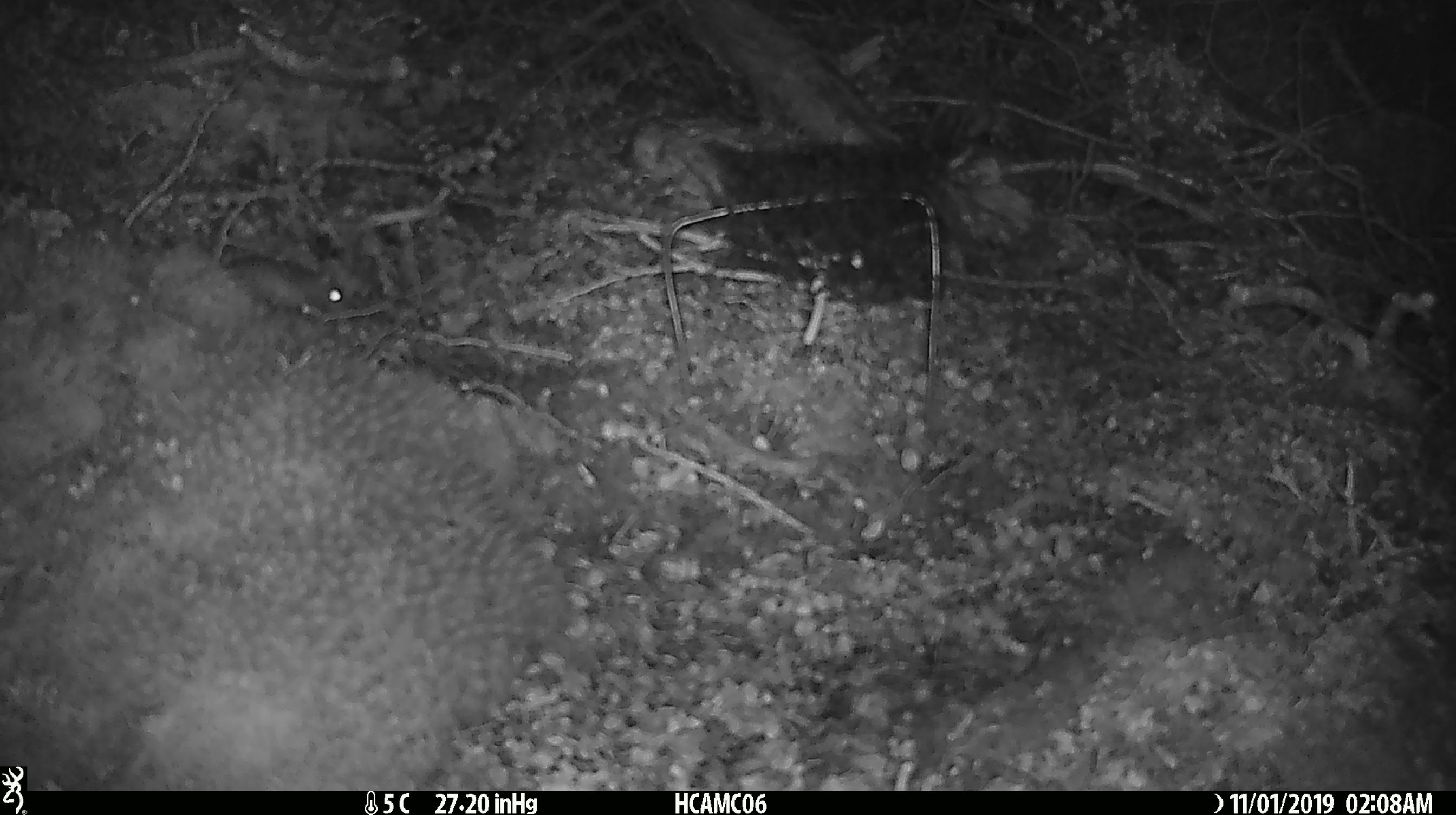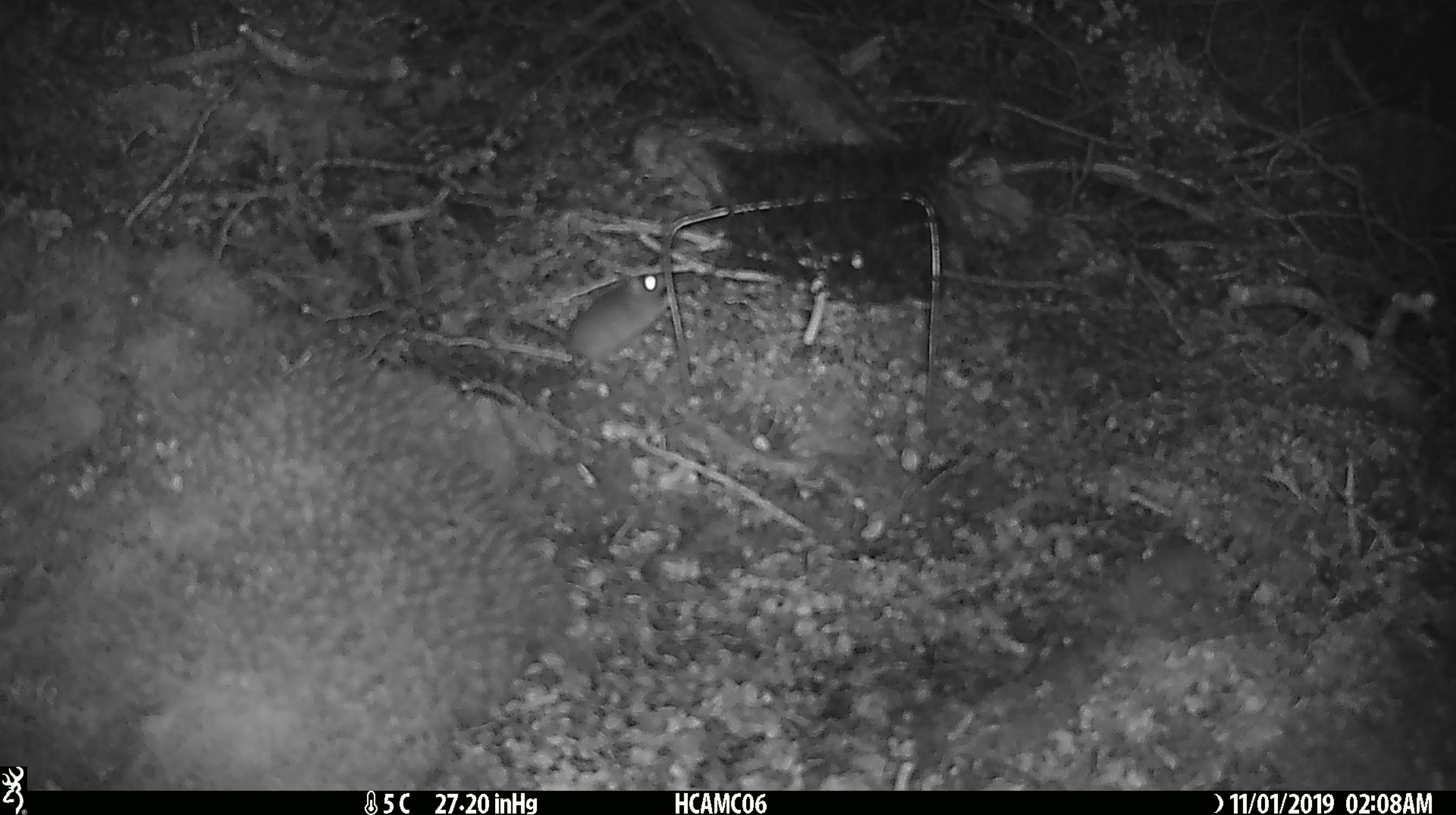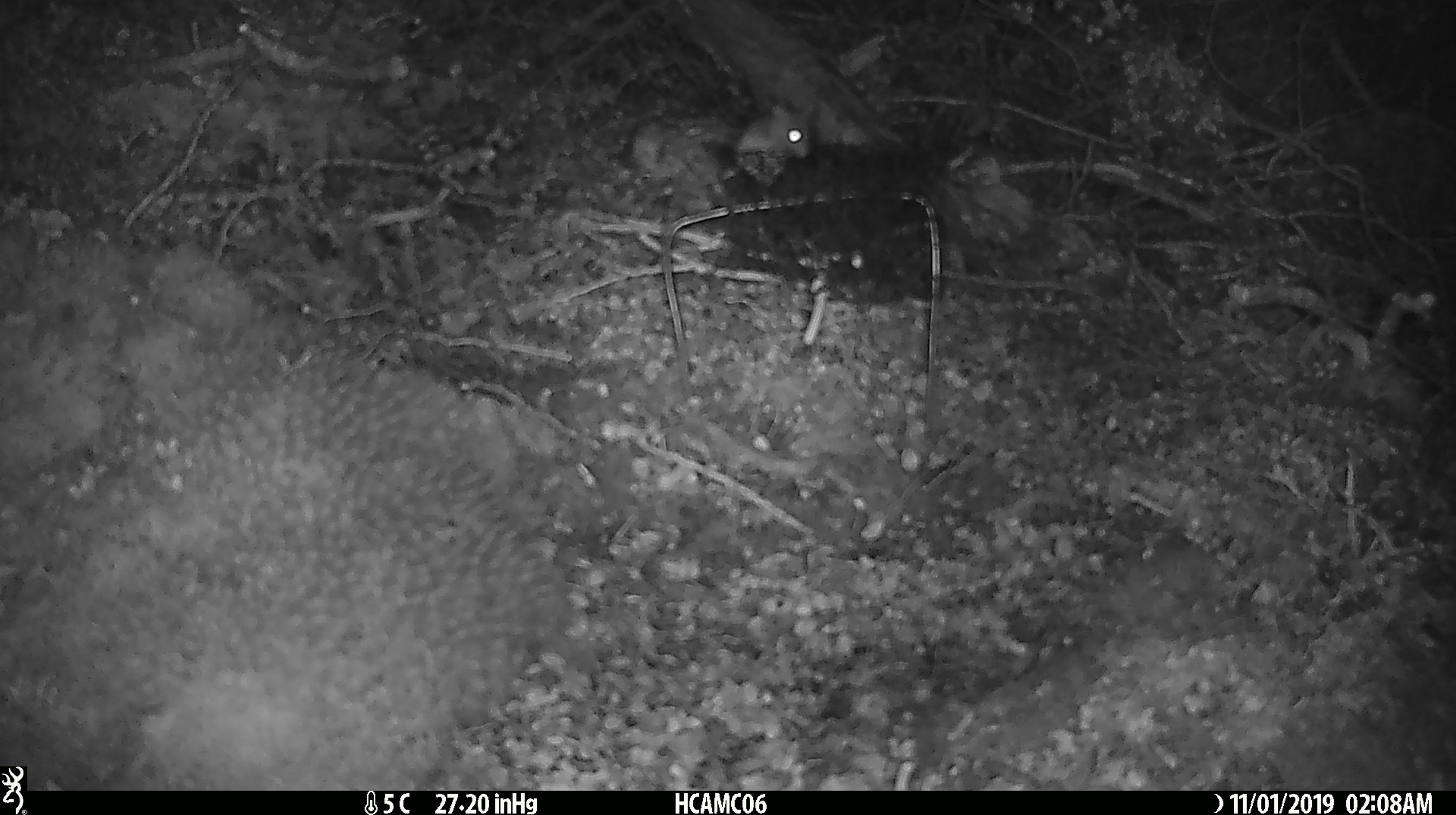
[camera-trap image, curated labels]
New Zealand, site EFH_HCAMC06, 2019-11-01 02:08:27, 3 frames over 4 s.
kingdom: Animalia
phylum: Chordata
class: Mammalia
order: Rodentia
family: Muridae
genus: Mus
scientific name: Mus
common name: mouse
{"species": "mouse (Mus)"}